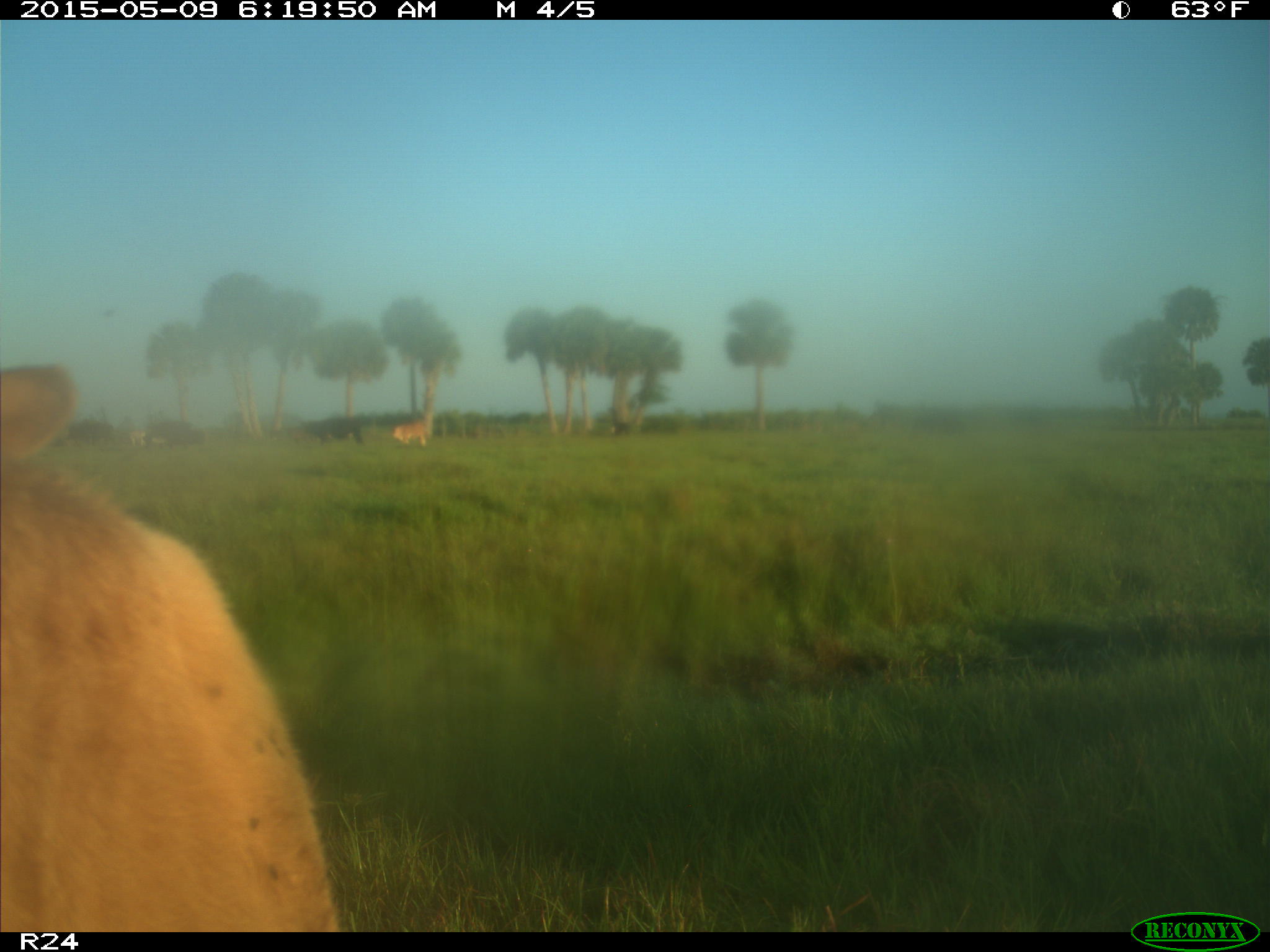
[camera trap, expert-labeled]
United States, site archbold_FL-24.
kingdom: Animalia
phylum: Chordata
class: Mammalia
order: Artiodactyla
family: Bovidae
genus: Bos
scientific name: Bos taurus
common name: domestic cow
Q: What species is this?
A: Bos taurus (domestic cow).